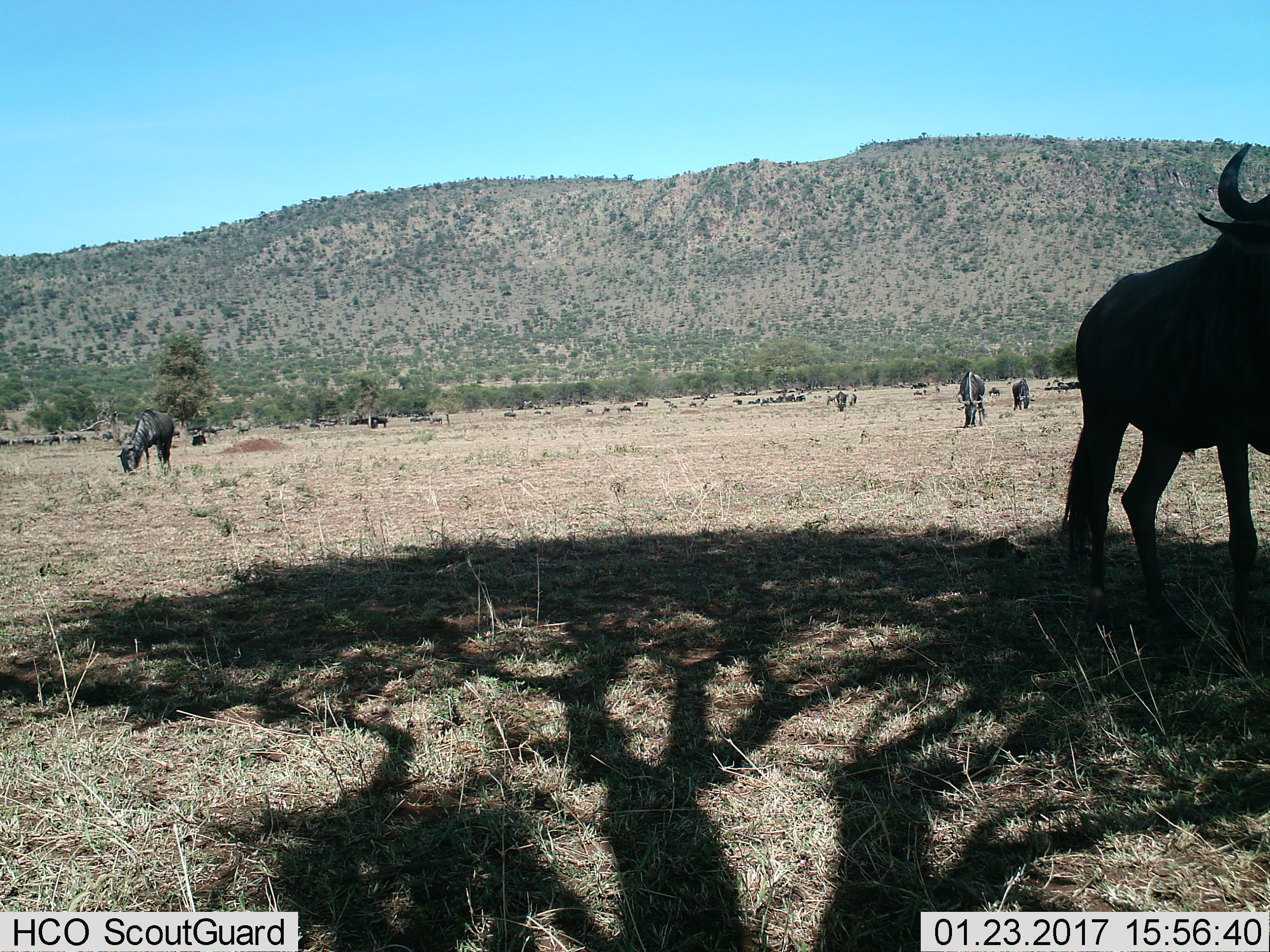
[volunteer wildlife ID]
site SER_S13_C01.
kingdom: Animalia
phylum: Chordata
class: Mammalia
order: Artiodactyla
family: Bovidae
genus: Connochaetes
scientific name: Connochaetes taurinus taurinus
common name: blue wildebeest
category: wildebeestblue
Wildebeestblue (blue wildebeest) (Connochaetes taurinus taurinus), count 11-50. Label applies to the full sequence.